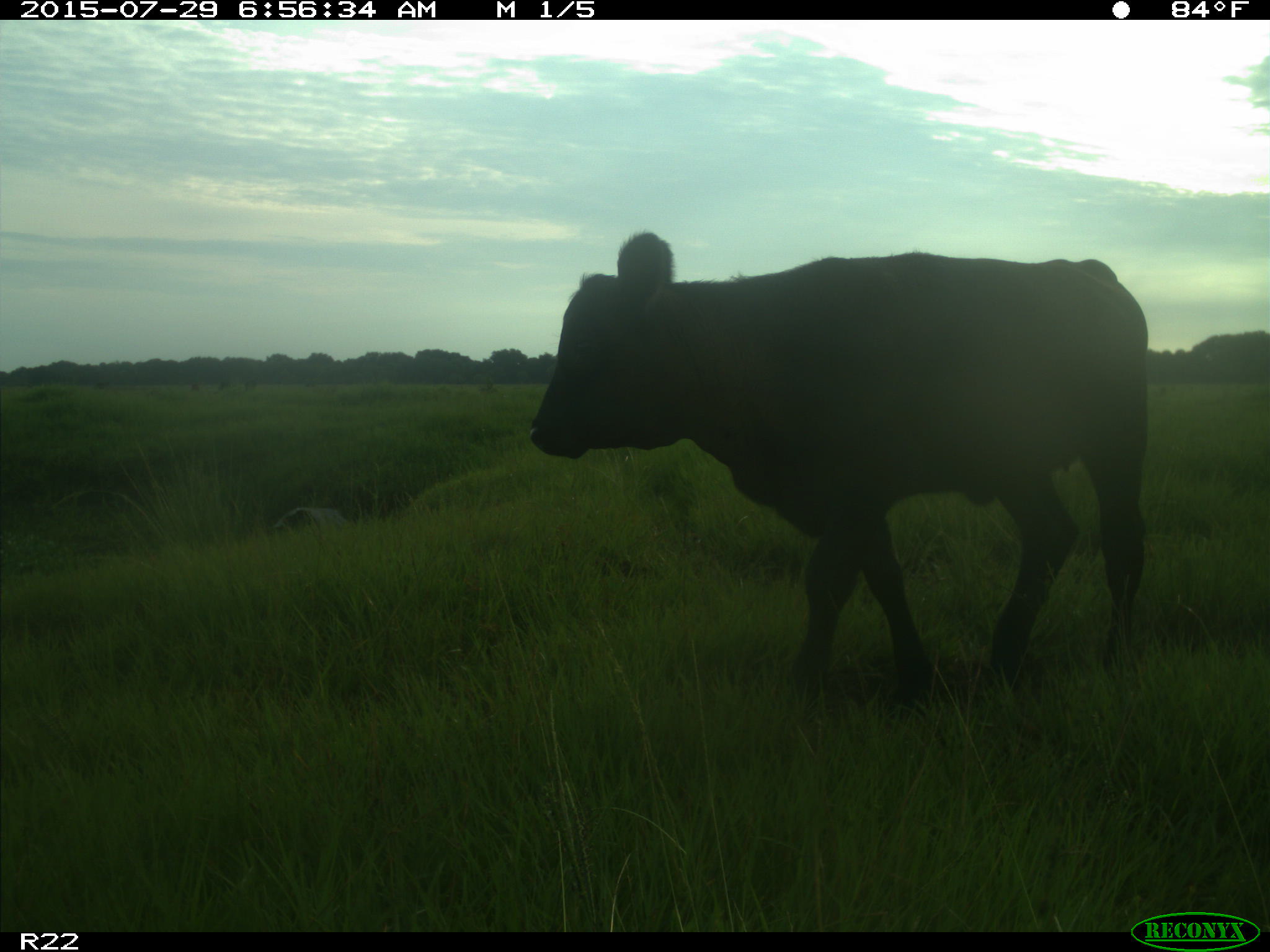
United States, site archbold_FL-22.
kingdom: Animalia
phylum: Chordata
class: Mammalia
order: Artiodactyla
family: Bovidae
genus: Bos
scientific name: Bos taurus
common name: domestic cow